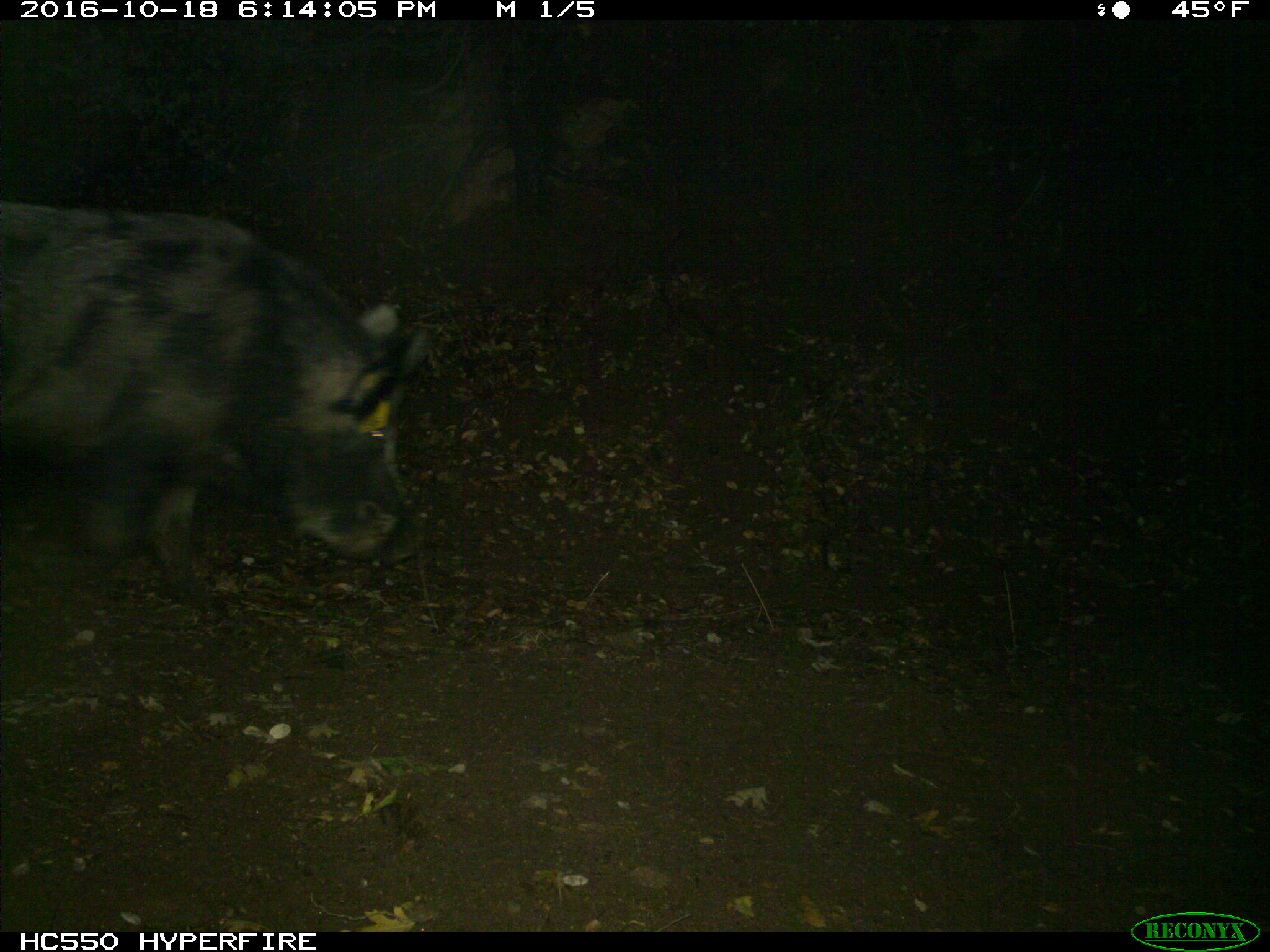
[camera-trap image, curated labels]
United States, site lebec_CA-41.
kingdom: Animalia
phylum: Chordata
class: Mammalia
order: Artiodactyla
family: Suidae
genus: Sus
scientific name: Sus scrofa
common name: wild boar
Sus scrofa (wild boar).